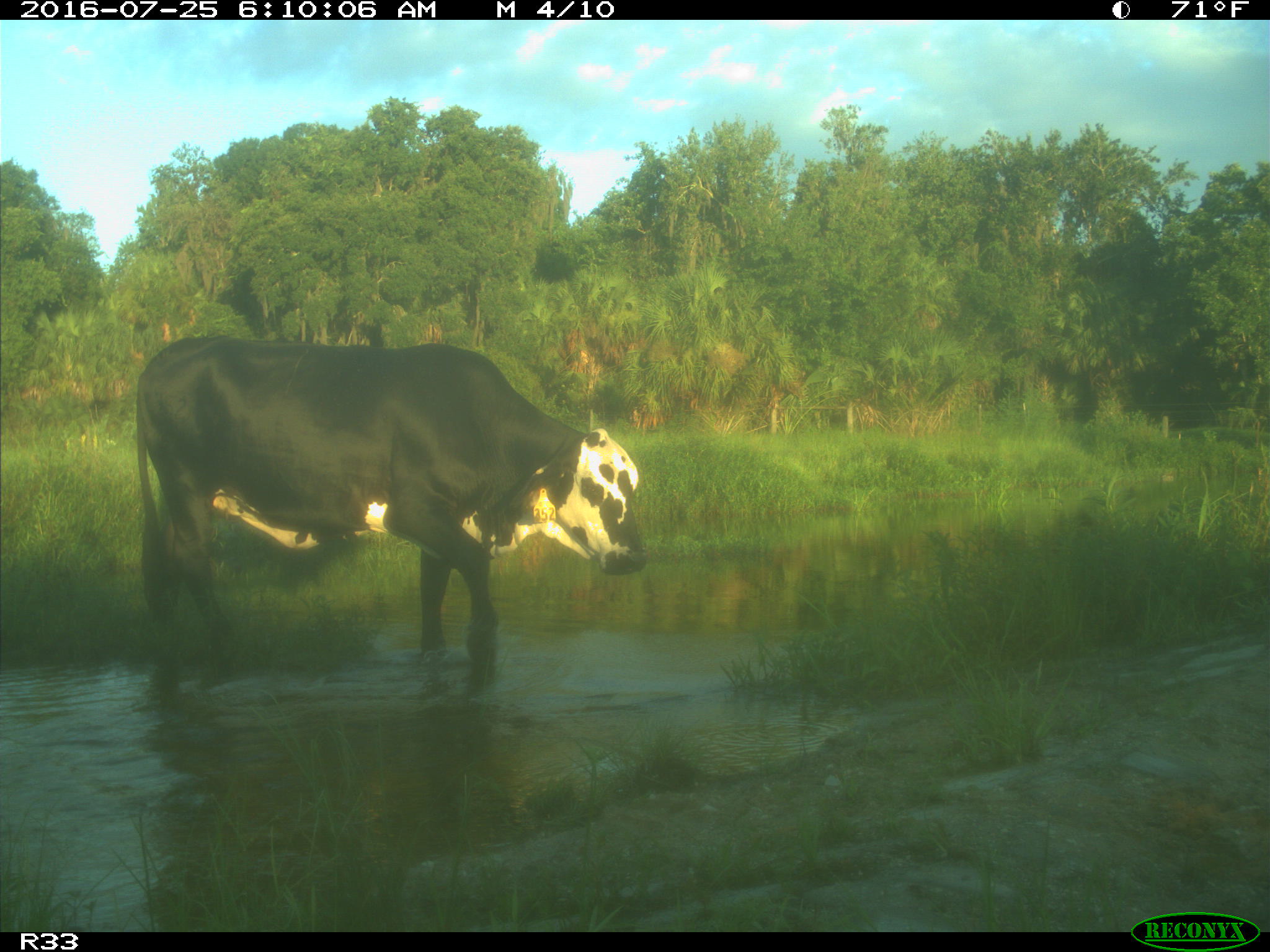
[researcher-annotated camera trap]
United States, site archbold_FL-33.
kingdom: Animalia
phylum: Chordata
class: Mammalia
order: Artiodactyla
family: Bovidae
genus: Bos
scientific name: Bos taurus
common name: domestic cow